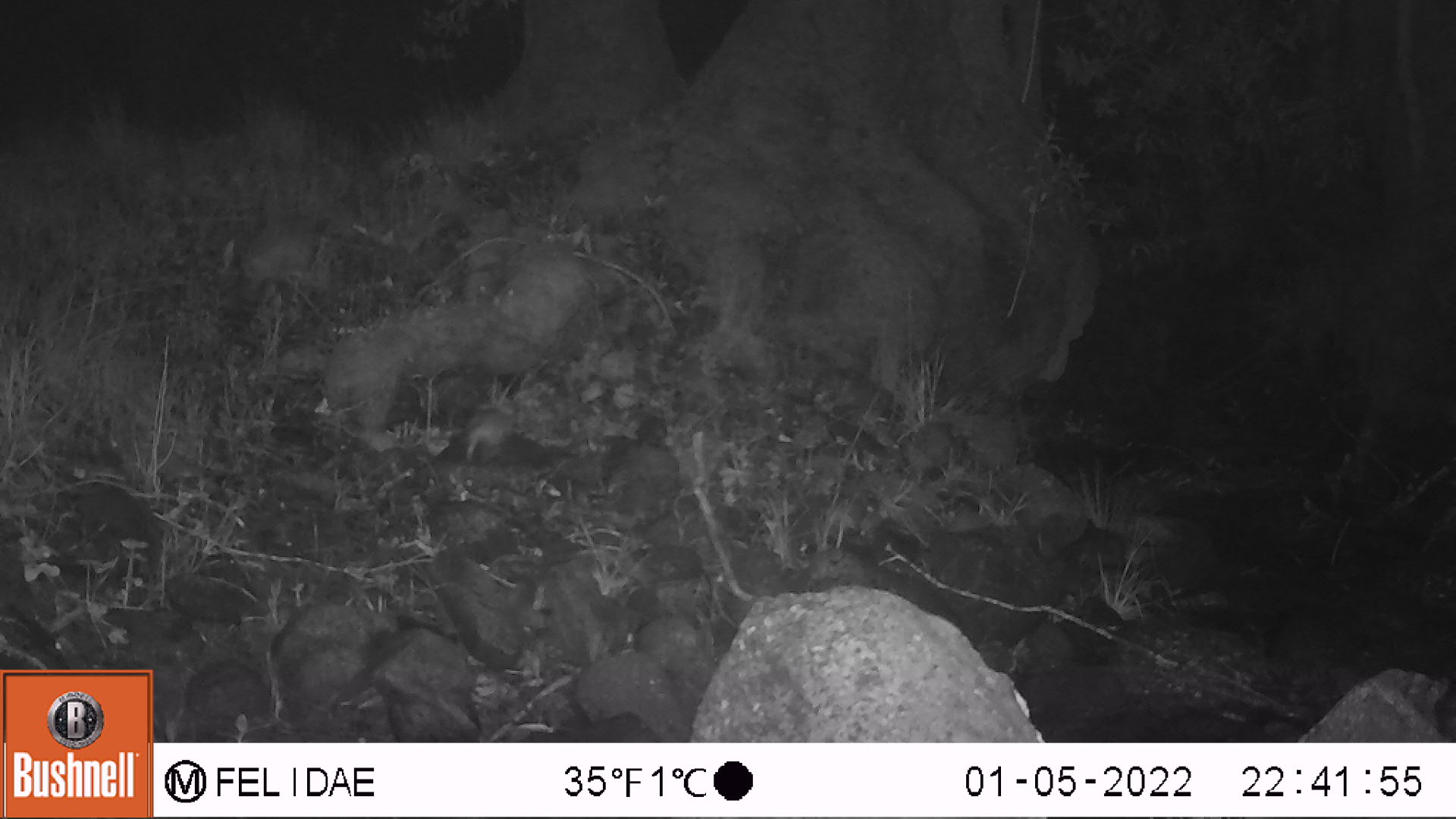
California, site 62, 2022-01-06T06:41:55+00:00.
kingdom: Animalia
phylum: Chordata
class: Mammalia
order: Rodentia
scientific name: Rodentia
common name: mouse or rat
Mouse or rat (Rodentia).